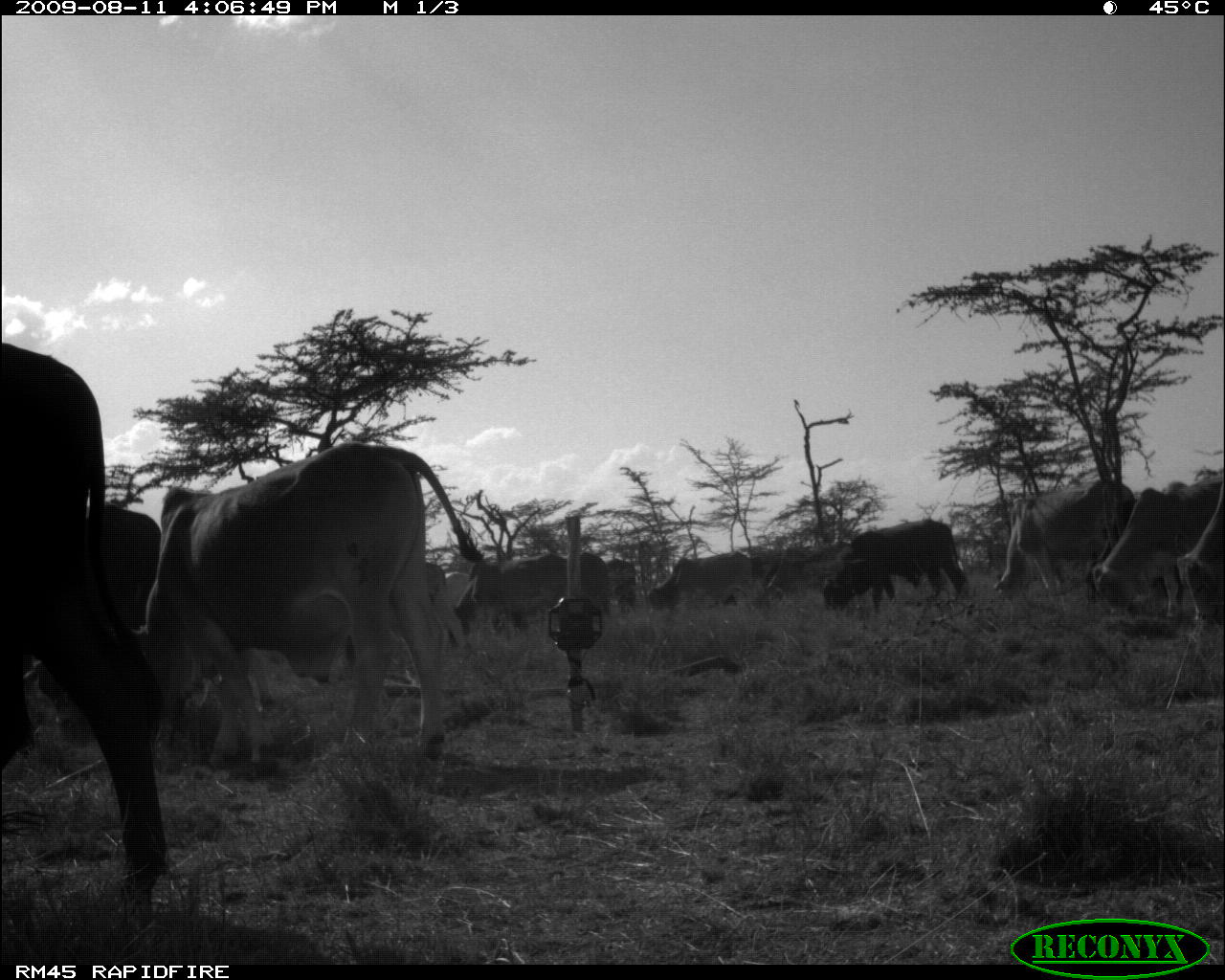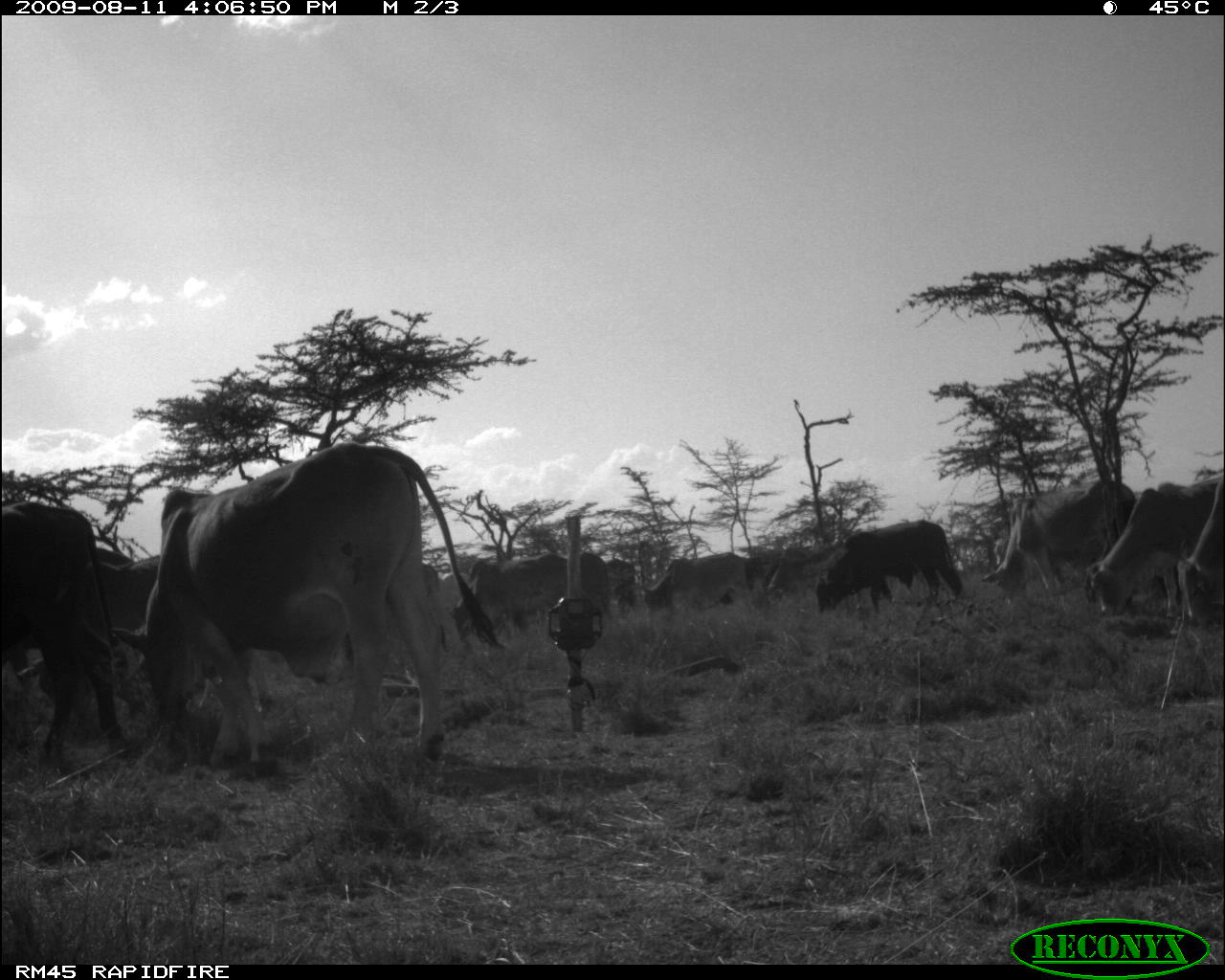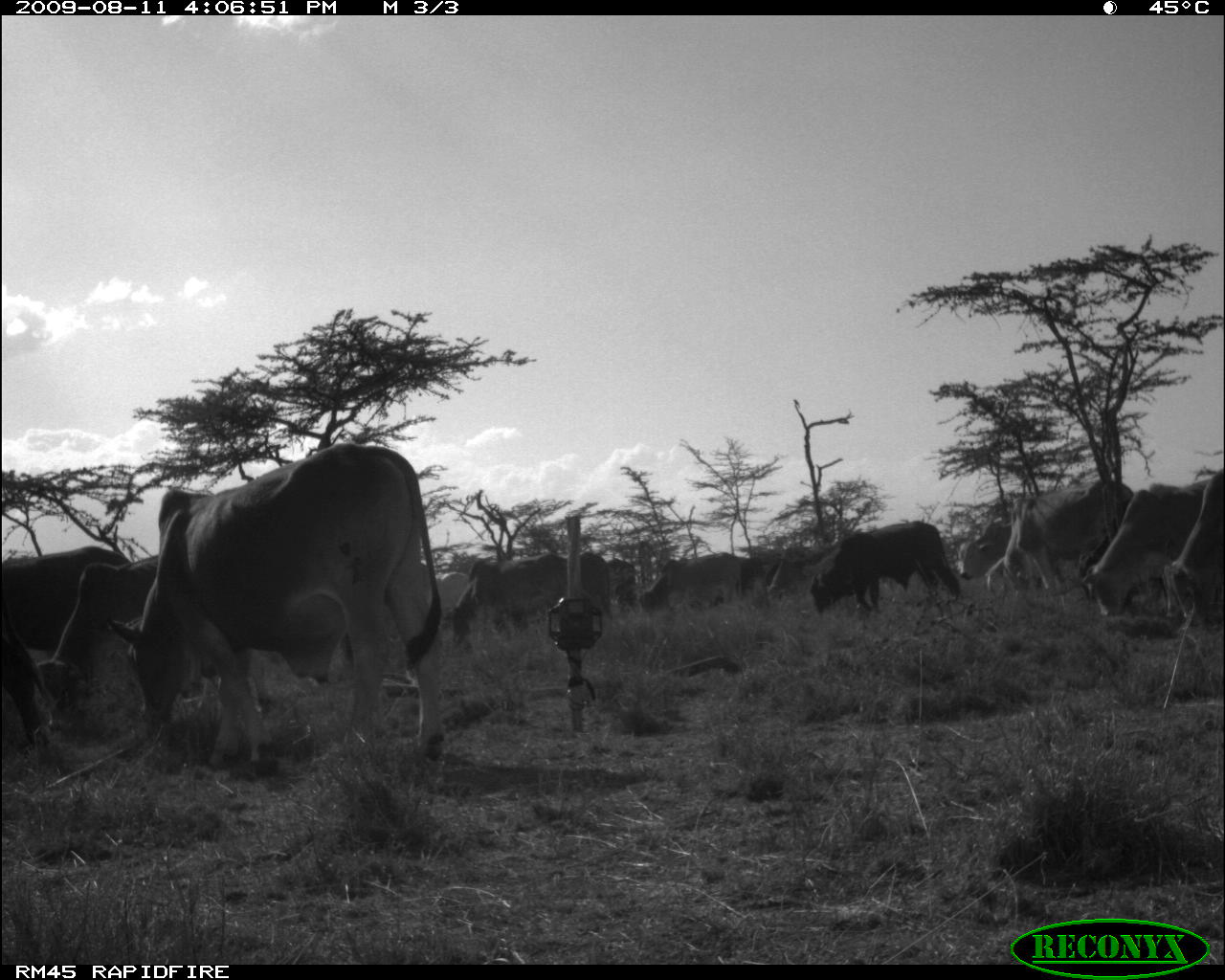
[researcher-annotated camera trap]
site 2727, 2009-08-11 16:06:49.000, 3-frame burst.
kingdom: Animalia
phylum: Chordata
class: Mammalia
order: Artiodactyla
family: Bovidae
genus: Bos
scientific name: Bos taurus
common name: domestic cattle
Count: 12.